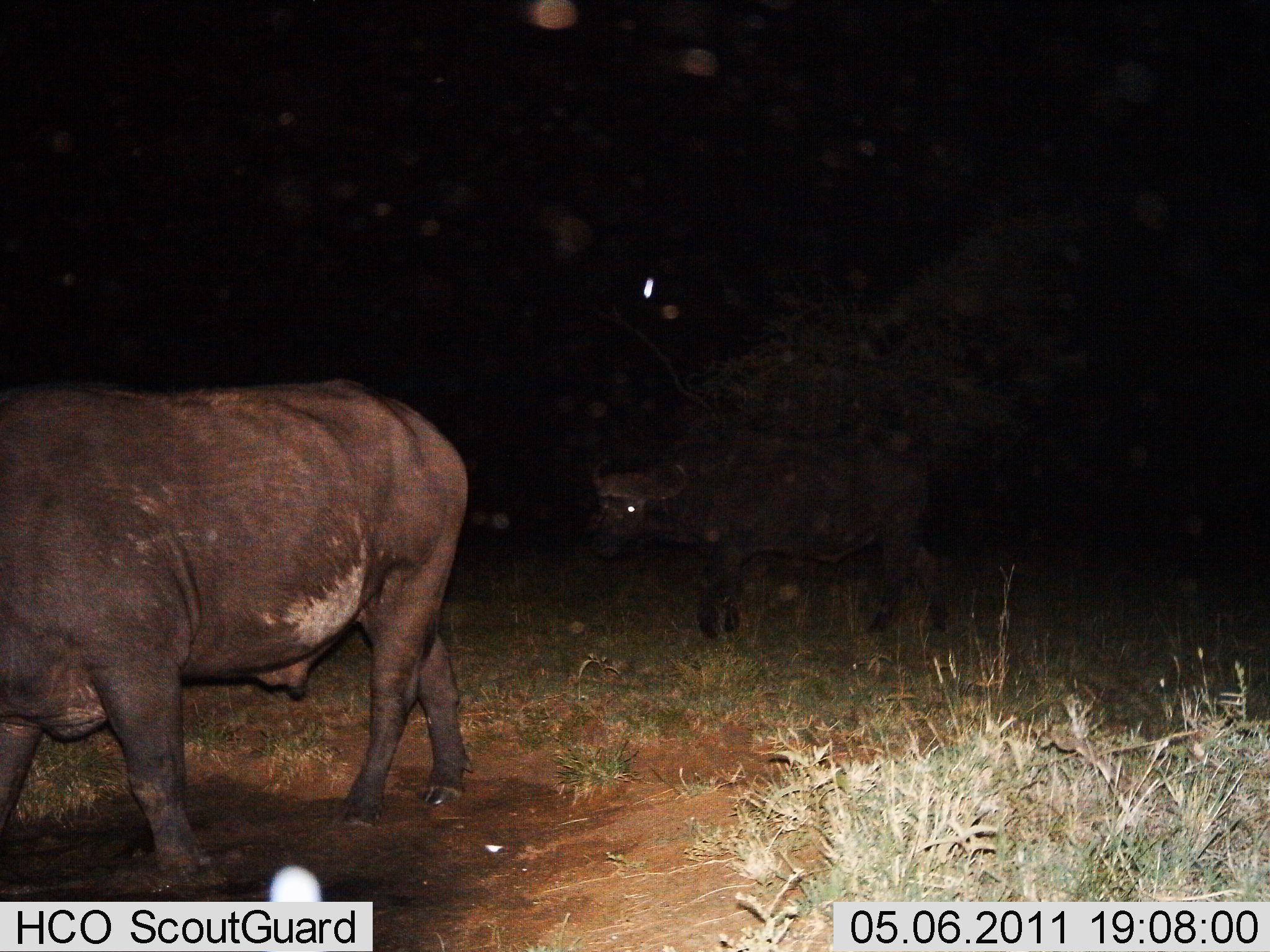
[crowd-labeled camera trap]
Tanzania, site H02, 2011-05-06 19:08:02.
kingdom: Animalia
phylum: Chordata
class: Mammalia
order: Artiodactyla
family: Bovidae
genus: Syncerus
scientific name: Syncerus caffer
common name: cape buffalo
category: buffalo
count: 2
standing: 0%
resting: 0%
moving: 100%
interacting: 0%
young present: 0%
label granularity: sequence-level